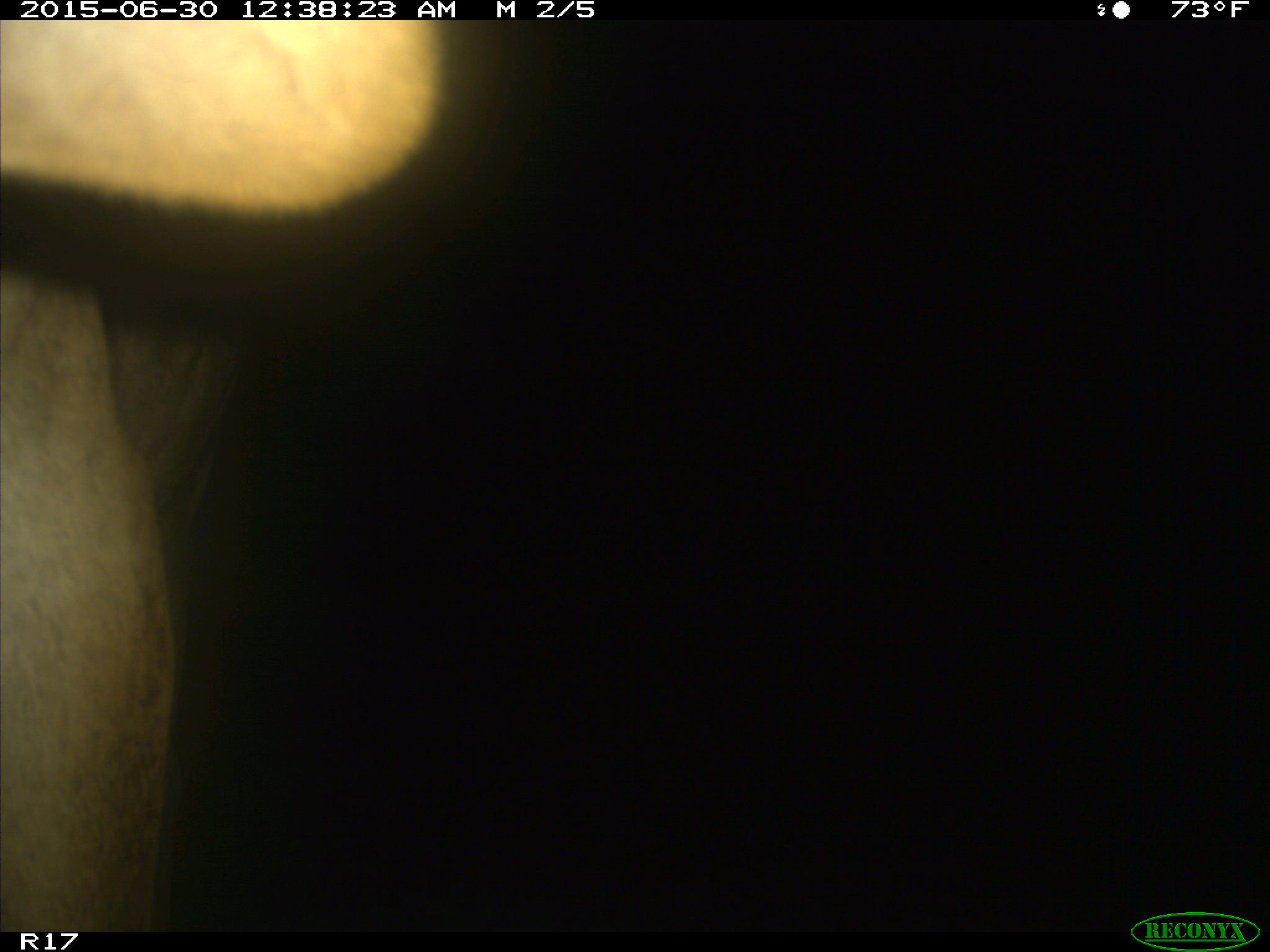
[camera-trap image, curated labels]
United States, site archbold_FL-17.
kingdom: Animalia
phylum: Chordata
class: Mammalia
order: Artiodactyla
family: Bovidae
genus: Bos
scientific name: Bos taurus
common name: domestic cow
Bos taurus (domestic cow).